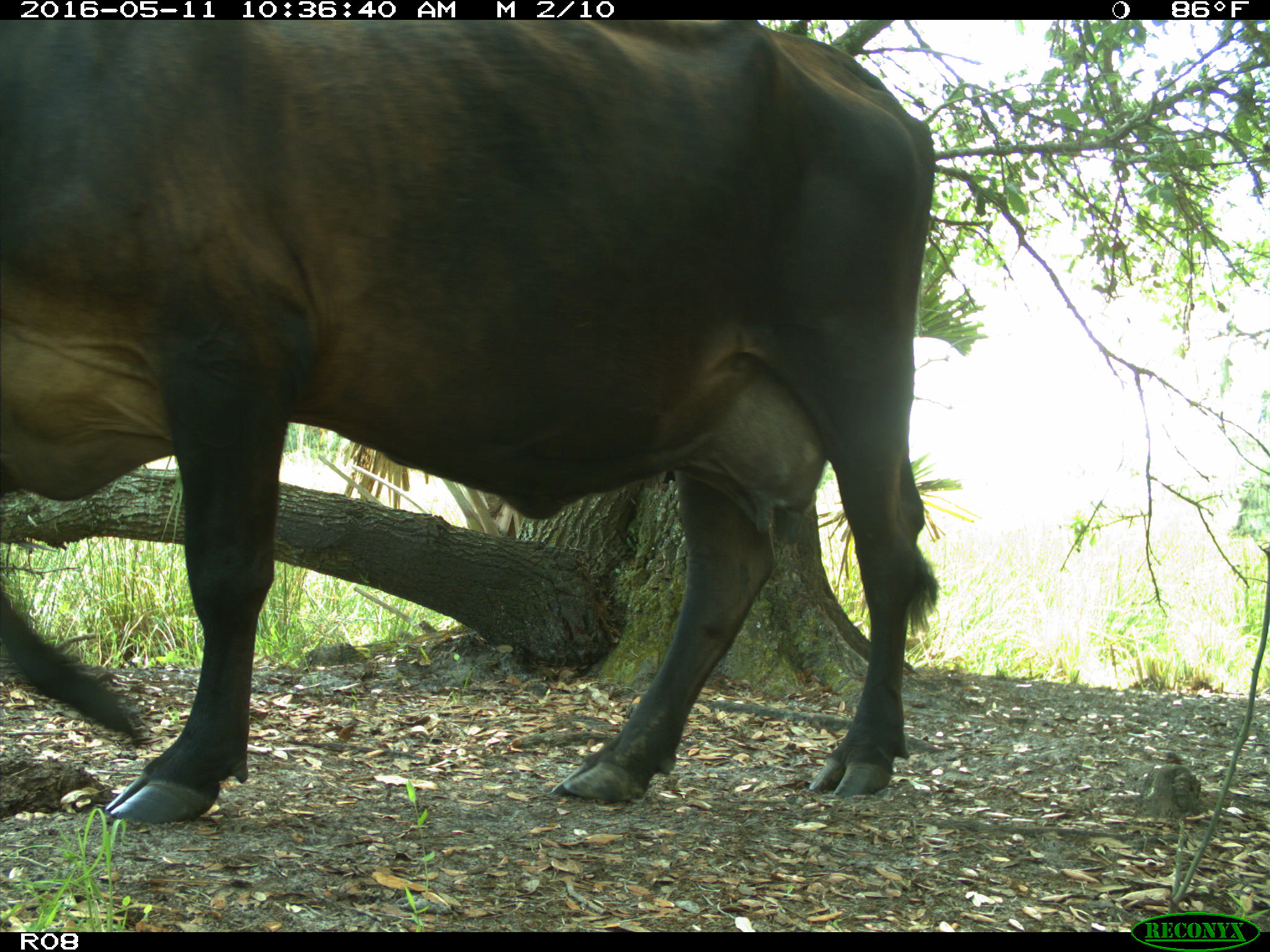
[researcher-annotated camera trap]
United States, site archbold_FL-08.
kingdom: Animalia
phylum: Chordata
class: Mammalia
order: Artiodactyla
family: Bovidae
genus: Bos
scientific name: Bos taurus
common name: domestic cow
Bos taurus (domestic cow).